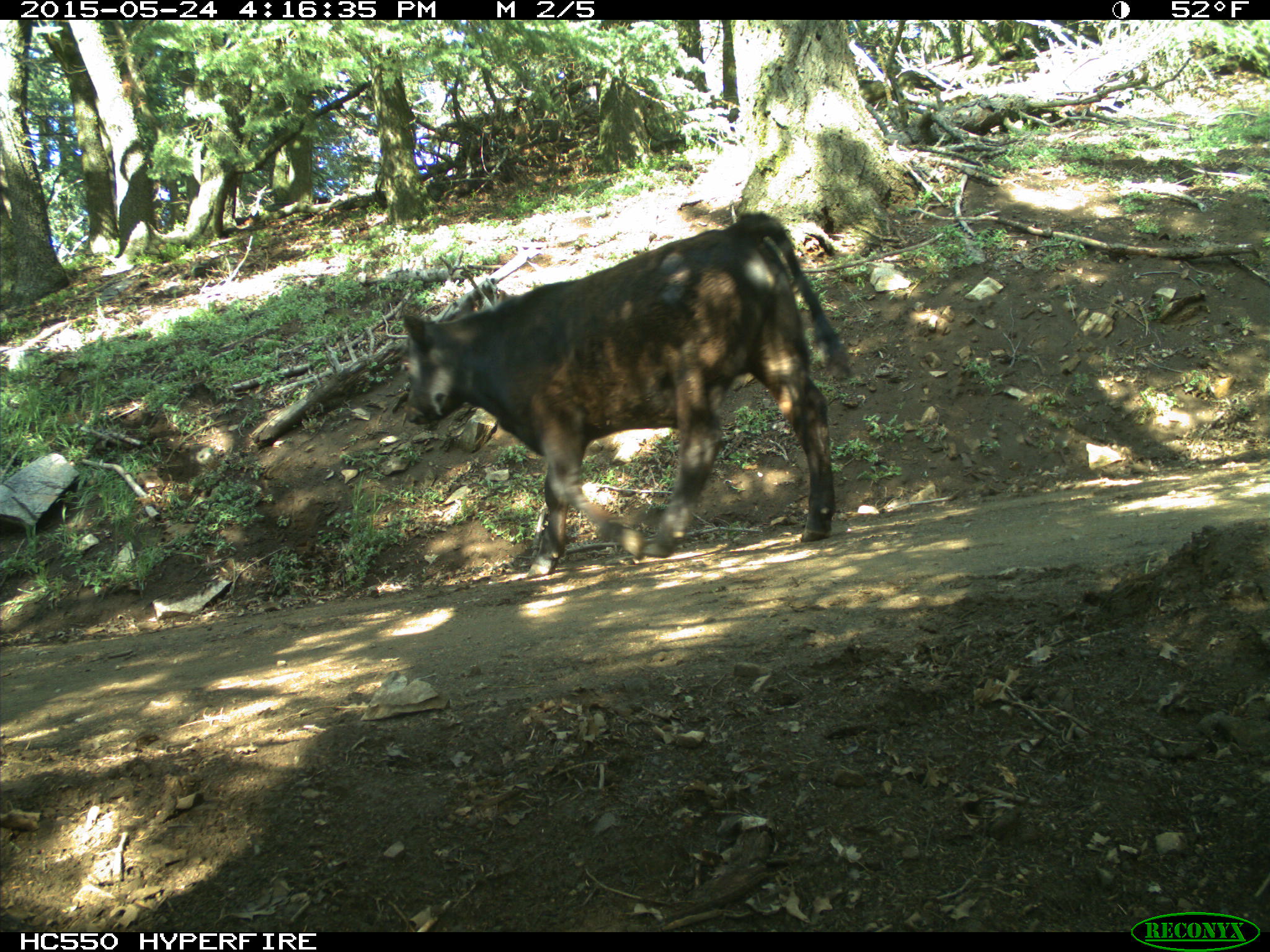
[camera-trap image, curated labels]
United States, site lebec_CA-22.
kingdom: Animalia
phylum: Chordata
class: Mammalia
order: Artiodactyla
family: Bovidae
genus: Bos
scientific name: Bos taurus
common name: domestic cow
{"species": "Bos taurus (domestic cow)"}